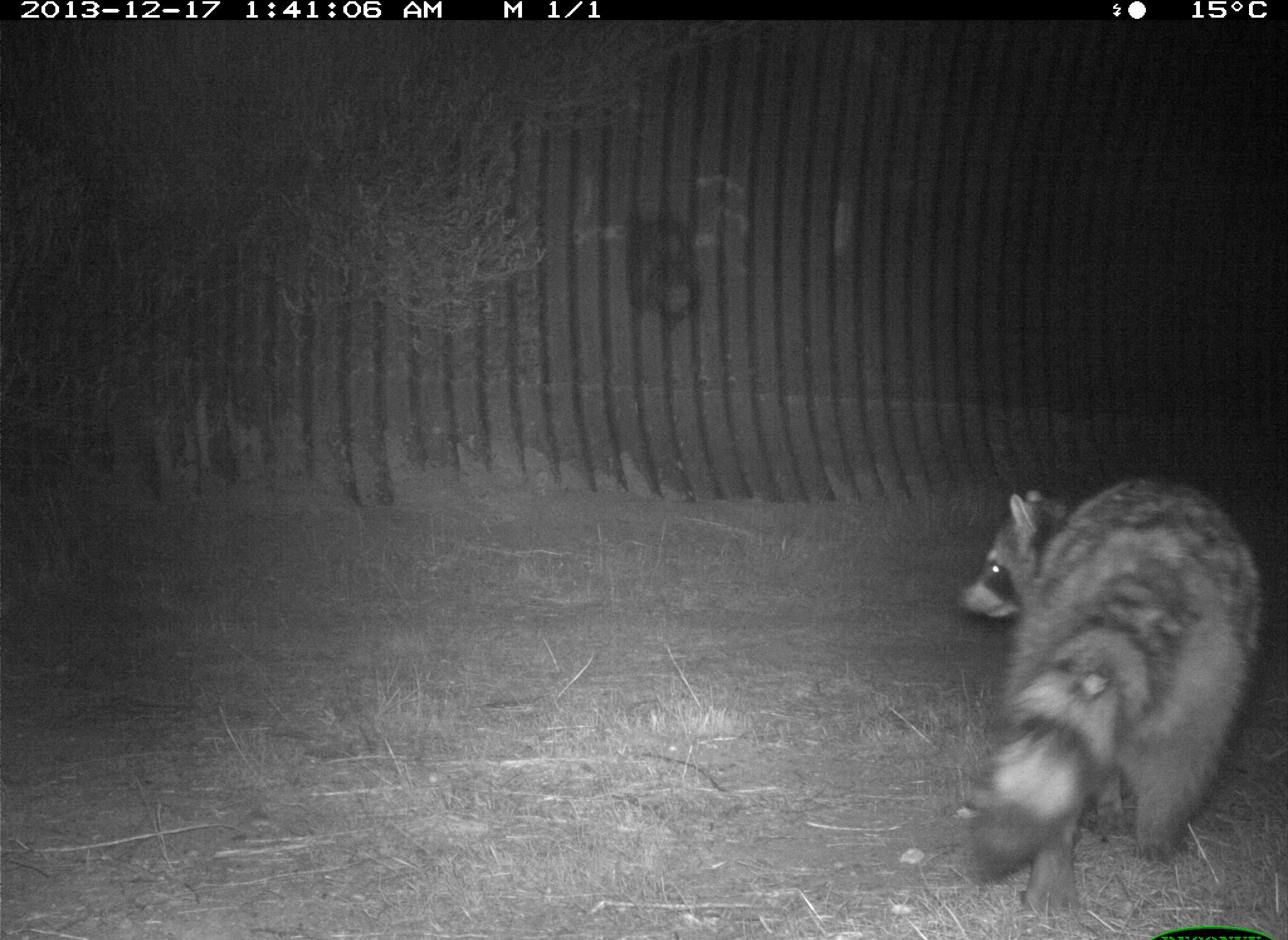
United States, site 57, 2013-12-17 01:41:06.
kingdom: Animalia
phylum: Chordata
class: Mammalia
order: Carnivora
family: Procyonidae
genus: Procyon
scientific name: Procyon lotor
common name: raccoon